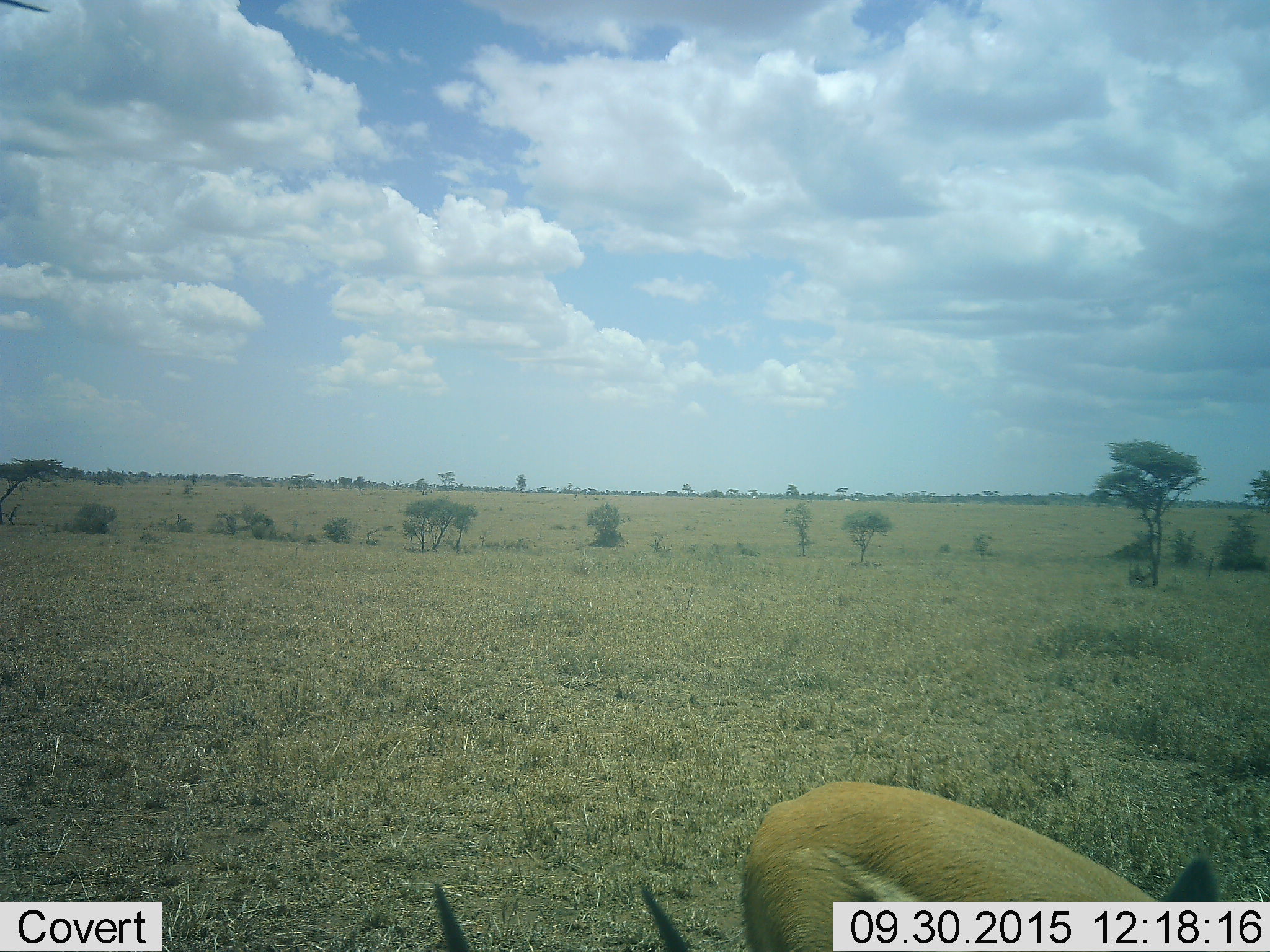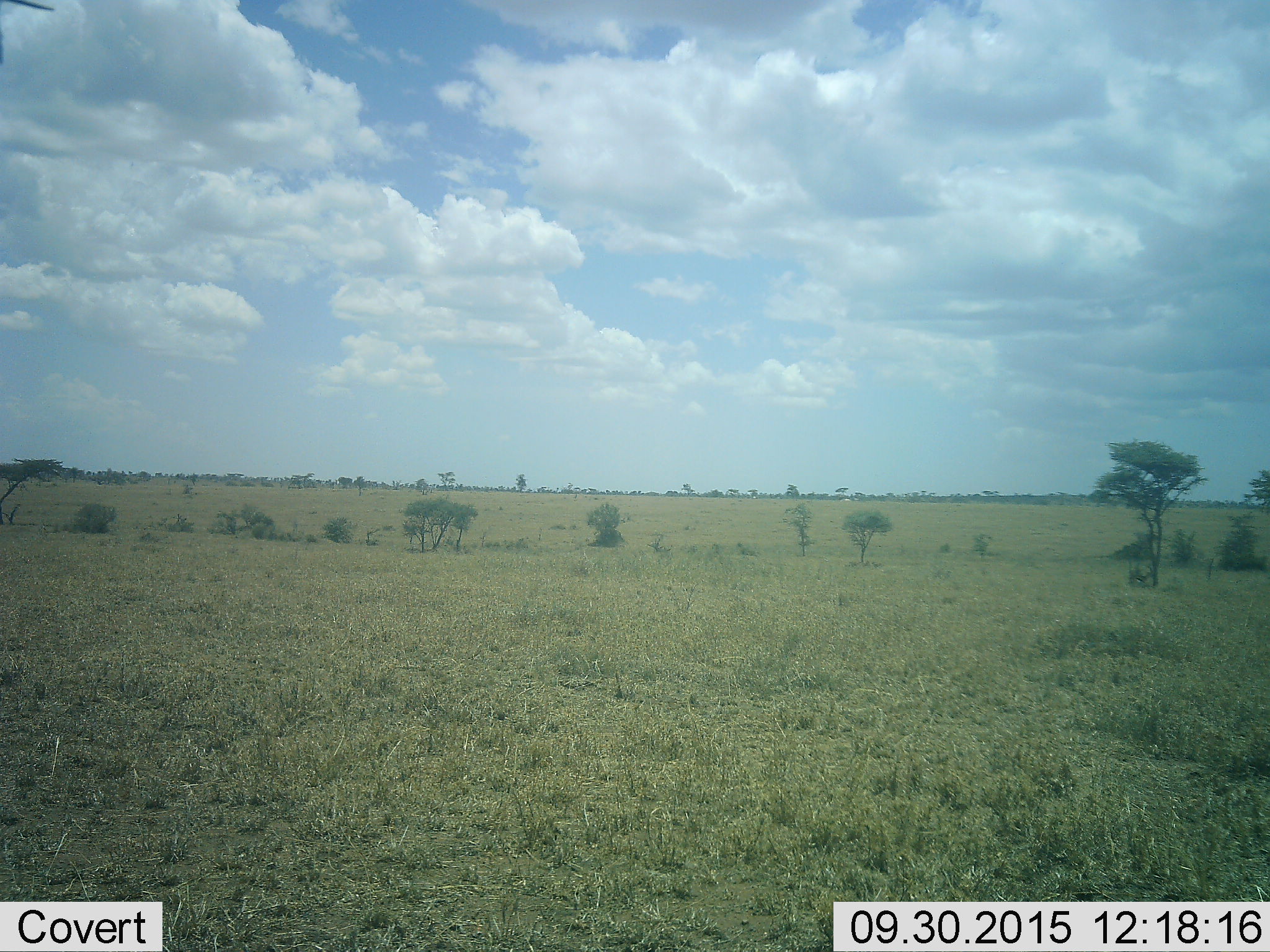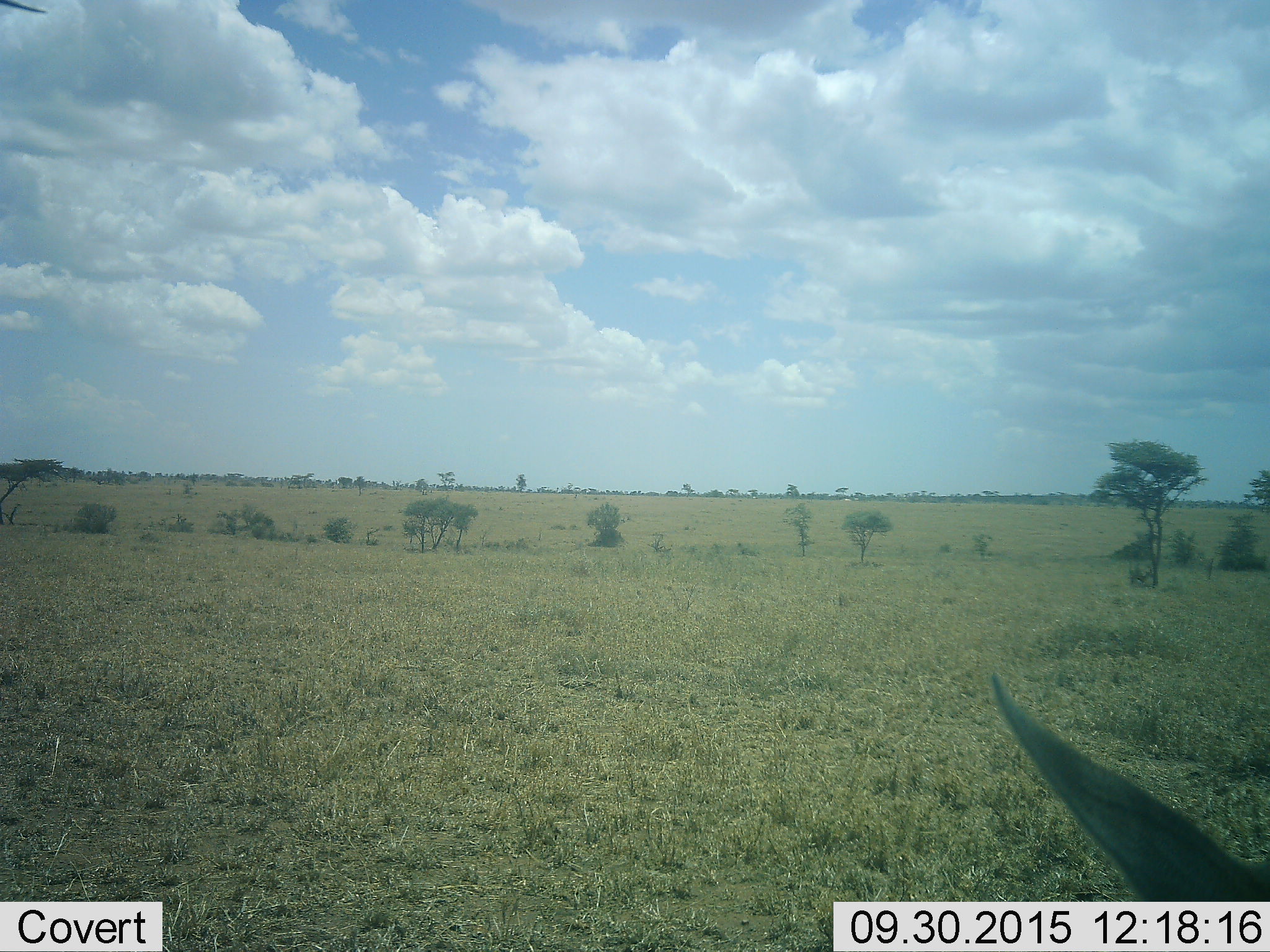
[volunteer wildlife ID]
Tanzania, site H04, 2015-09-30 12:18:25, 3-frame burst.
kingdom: Animalia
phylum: Chordata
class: Mammalia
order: Artiodactyla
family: Bovidae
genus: Eudorcas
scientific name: Eudorcas thomsonii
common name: thomson's gazelle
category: gazellethomsons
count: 1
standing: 38%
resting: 12%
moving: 62%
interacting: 0%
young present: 0%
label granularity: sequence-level